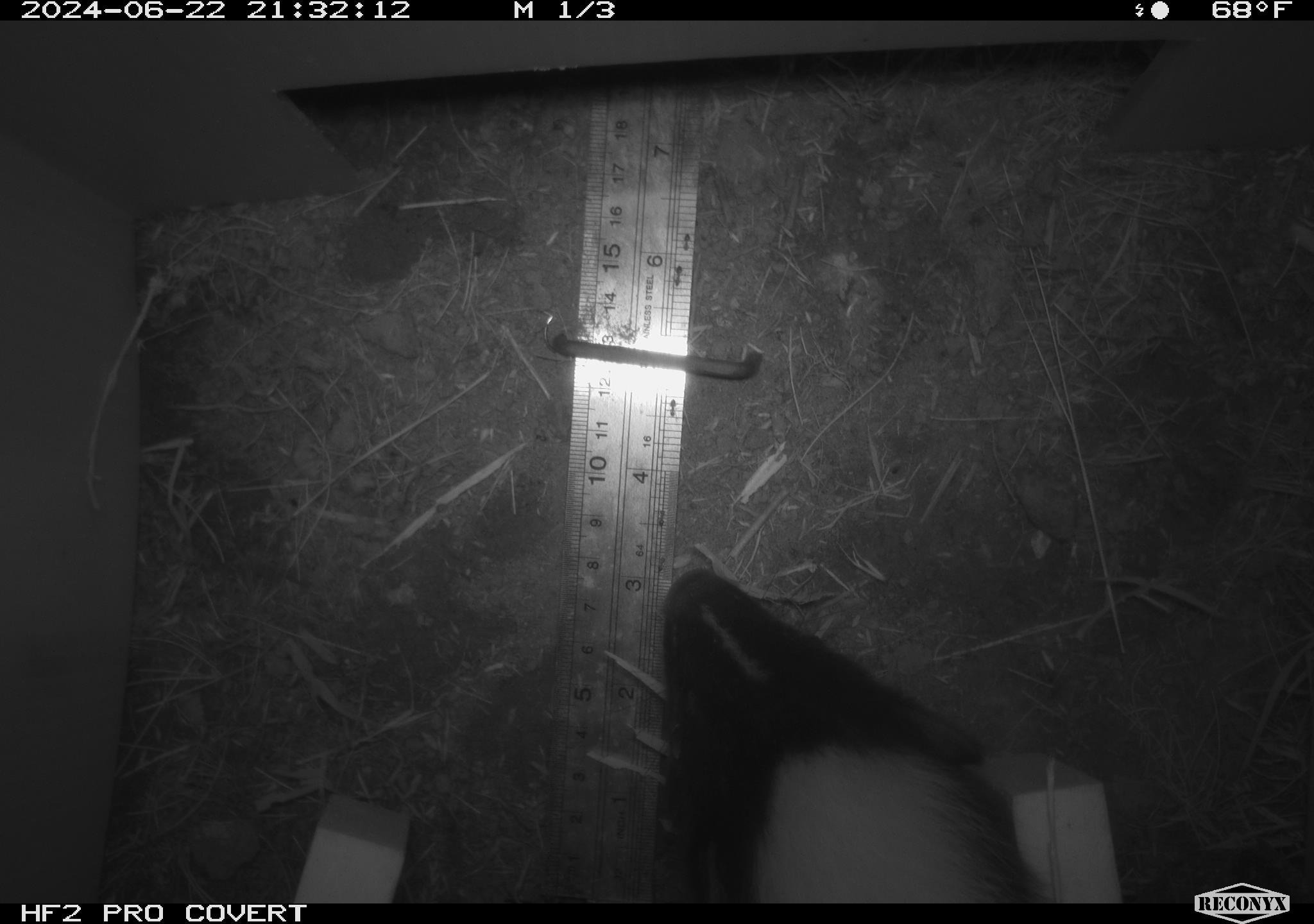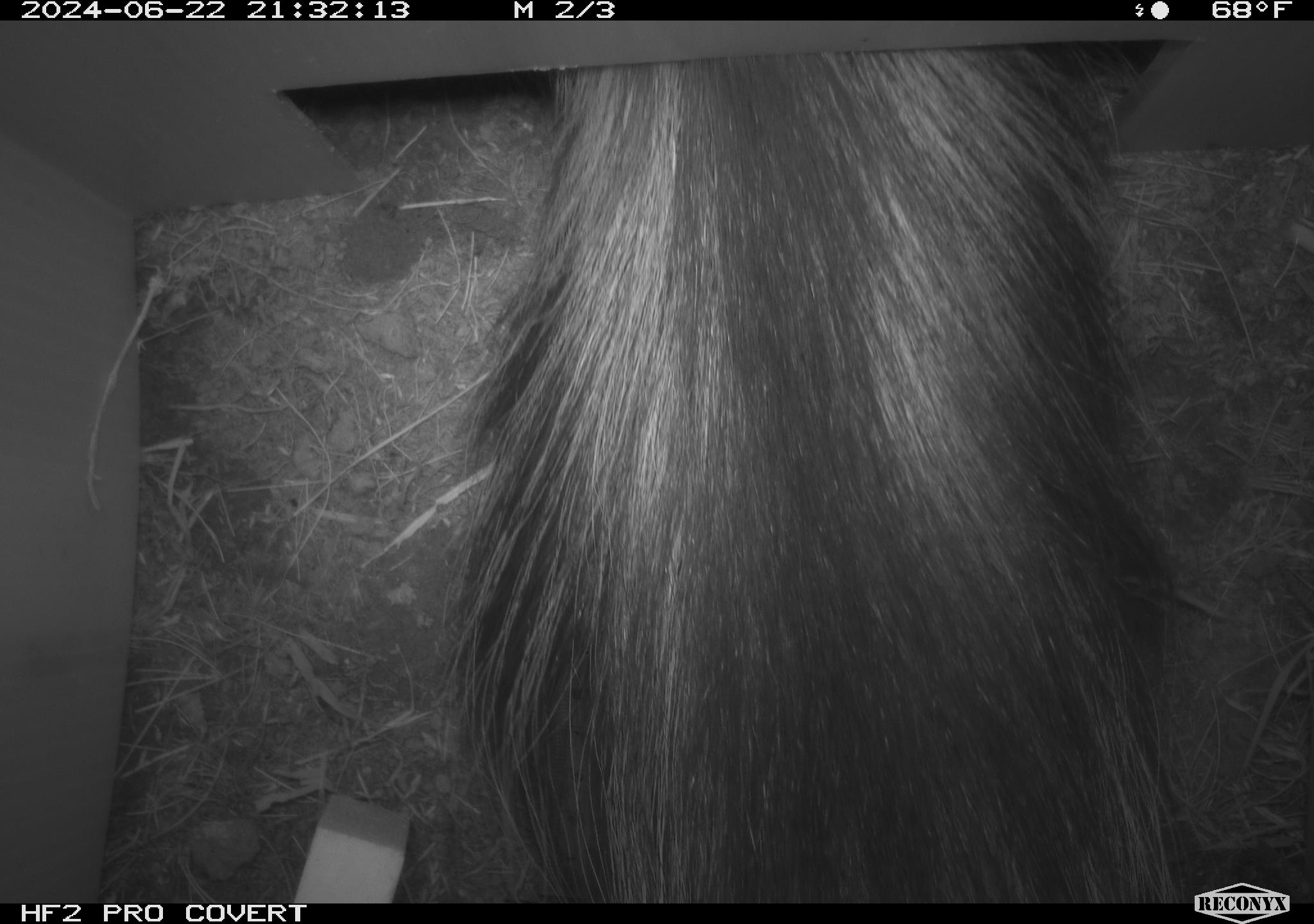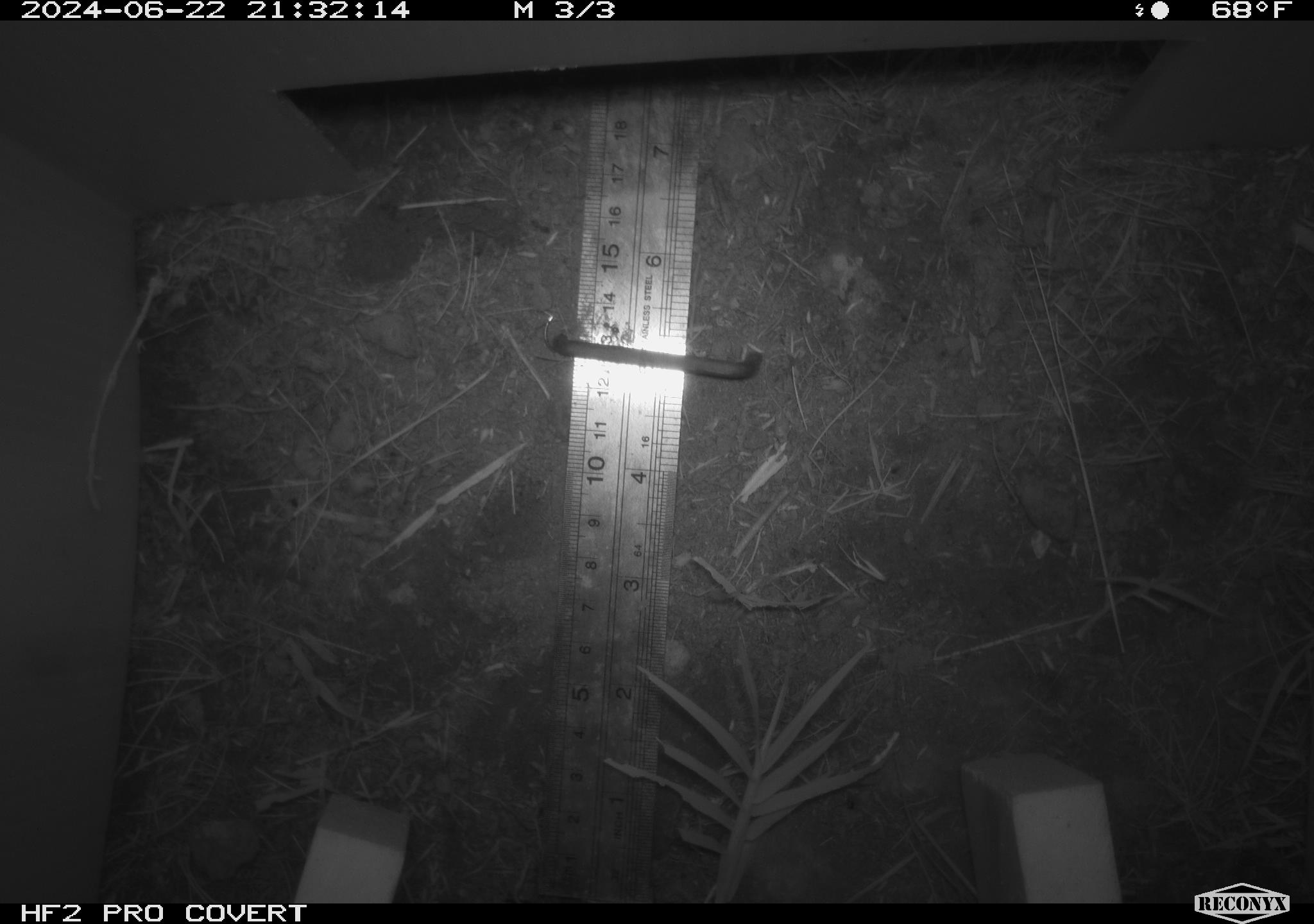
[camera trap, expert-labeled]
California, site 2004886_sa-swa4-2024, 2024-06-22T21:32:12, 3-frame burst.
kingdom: Animalia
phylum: Chordata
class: Mammalia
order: Carnivora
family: Mephitidae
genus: Mephitis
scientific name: Mephitis mephitis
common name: striped skunk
Striped skunk (Mephitis mephitis).